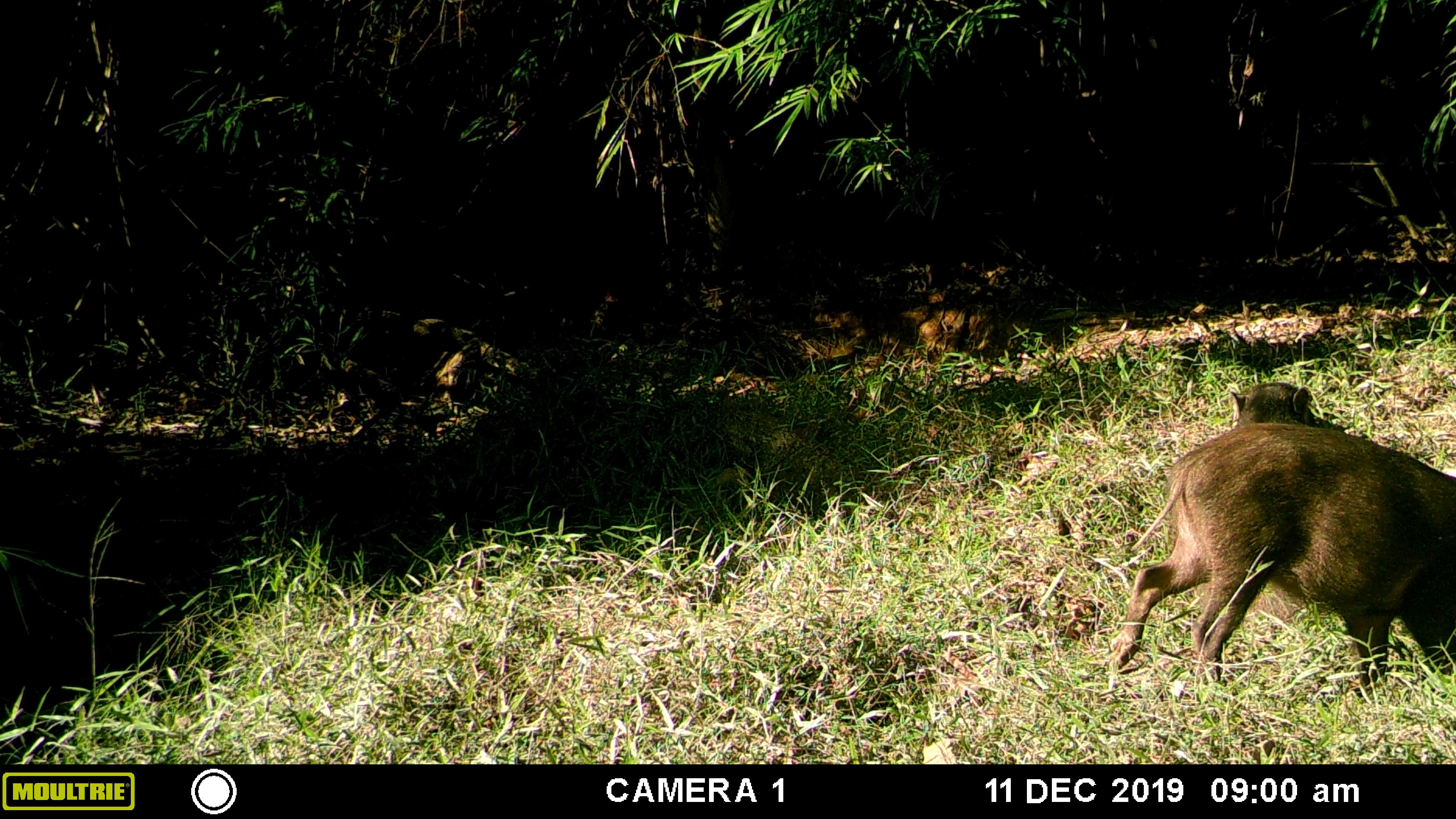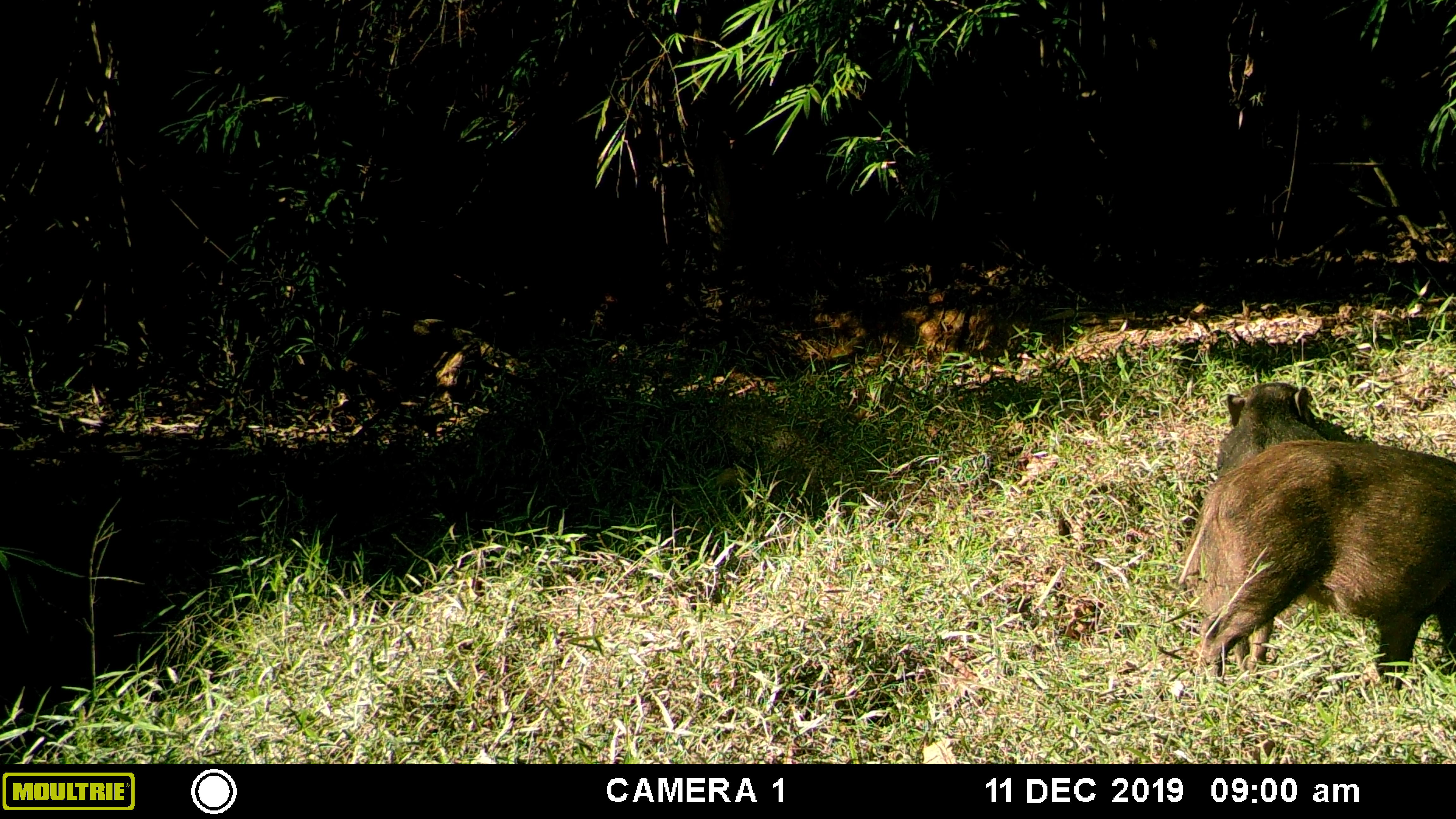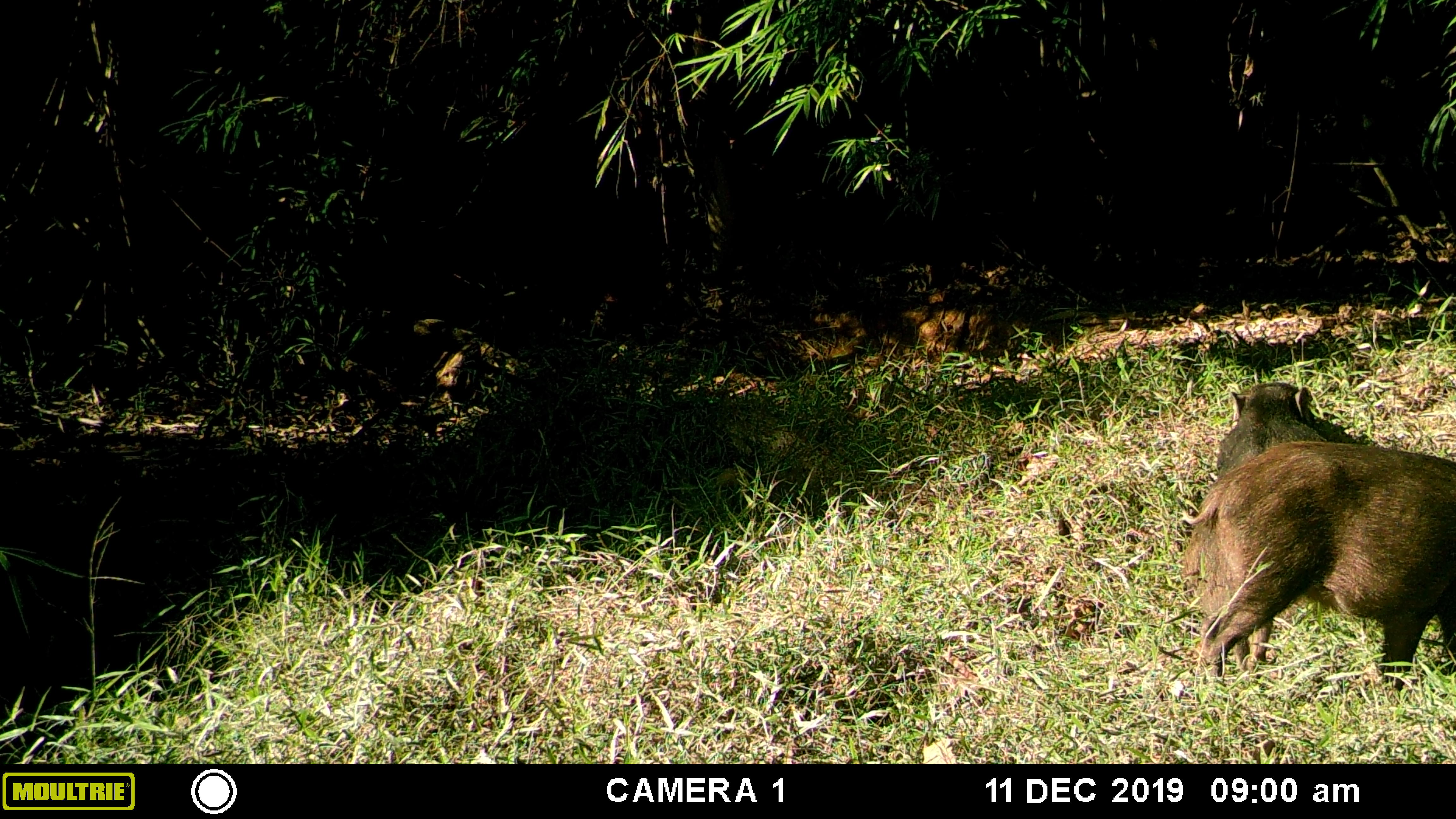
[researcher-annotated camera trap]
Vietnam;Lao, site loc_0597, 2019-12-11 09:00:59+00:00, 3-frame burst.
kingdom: Animalia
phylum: Chordata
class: Mammalia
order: Artiodactyla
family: Suidae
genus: Sus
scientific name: Sus scrofa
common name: eurasian wild pig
Eurasian wild pig (Sus scrofa). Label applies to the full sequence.